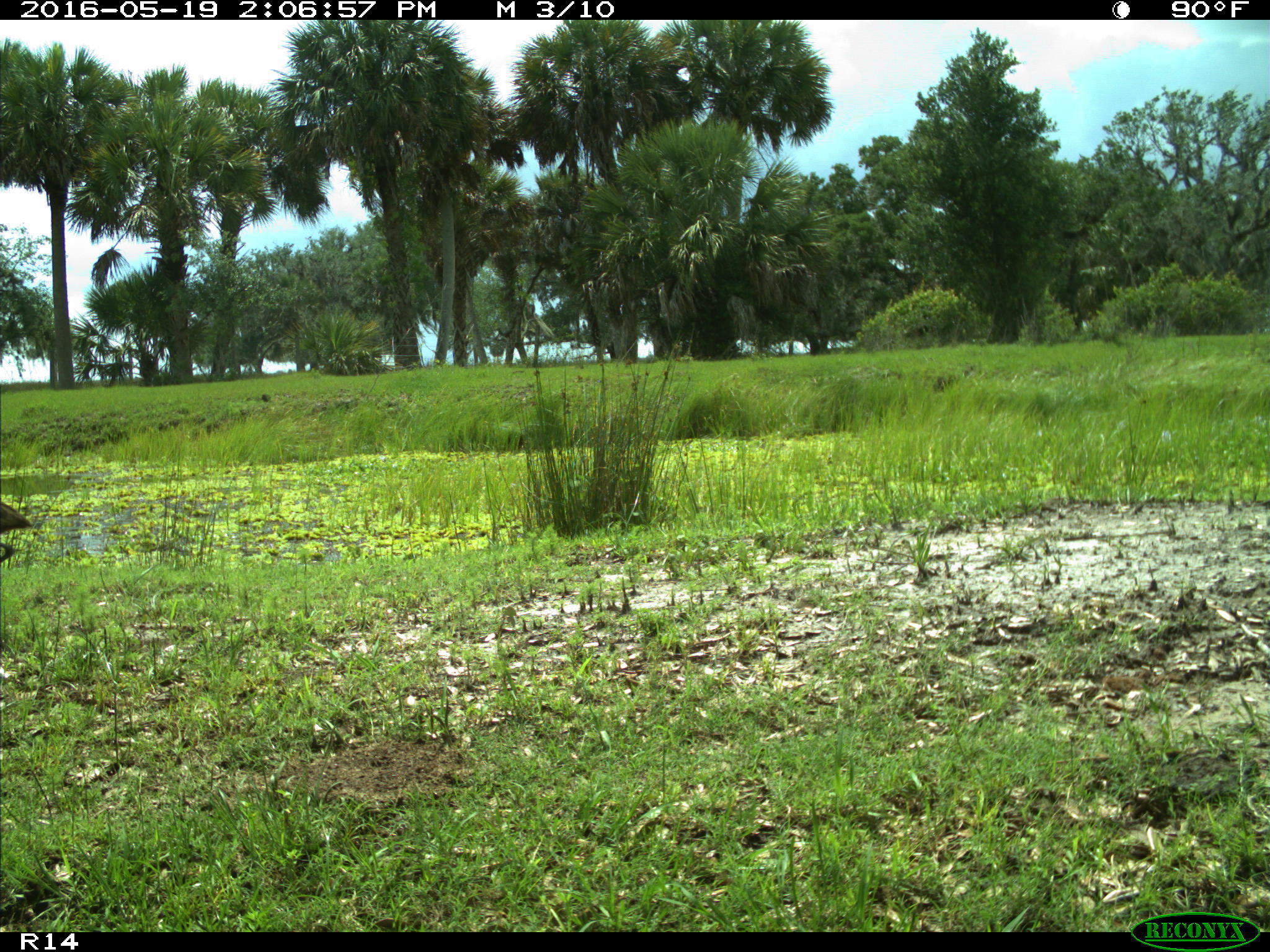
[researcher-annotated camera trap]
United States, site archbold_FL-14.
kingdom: Animalia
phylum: Chordata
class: Aves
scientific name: Aves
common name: birds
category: unidentified bird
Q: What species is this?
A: Unidentified bird (birds) (Aves).